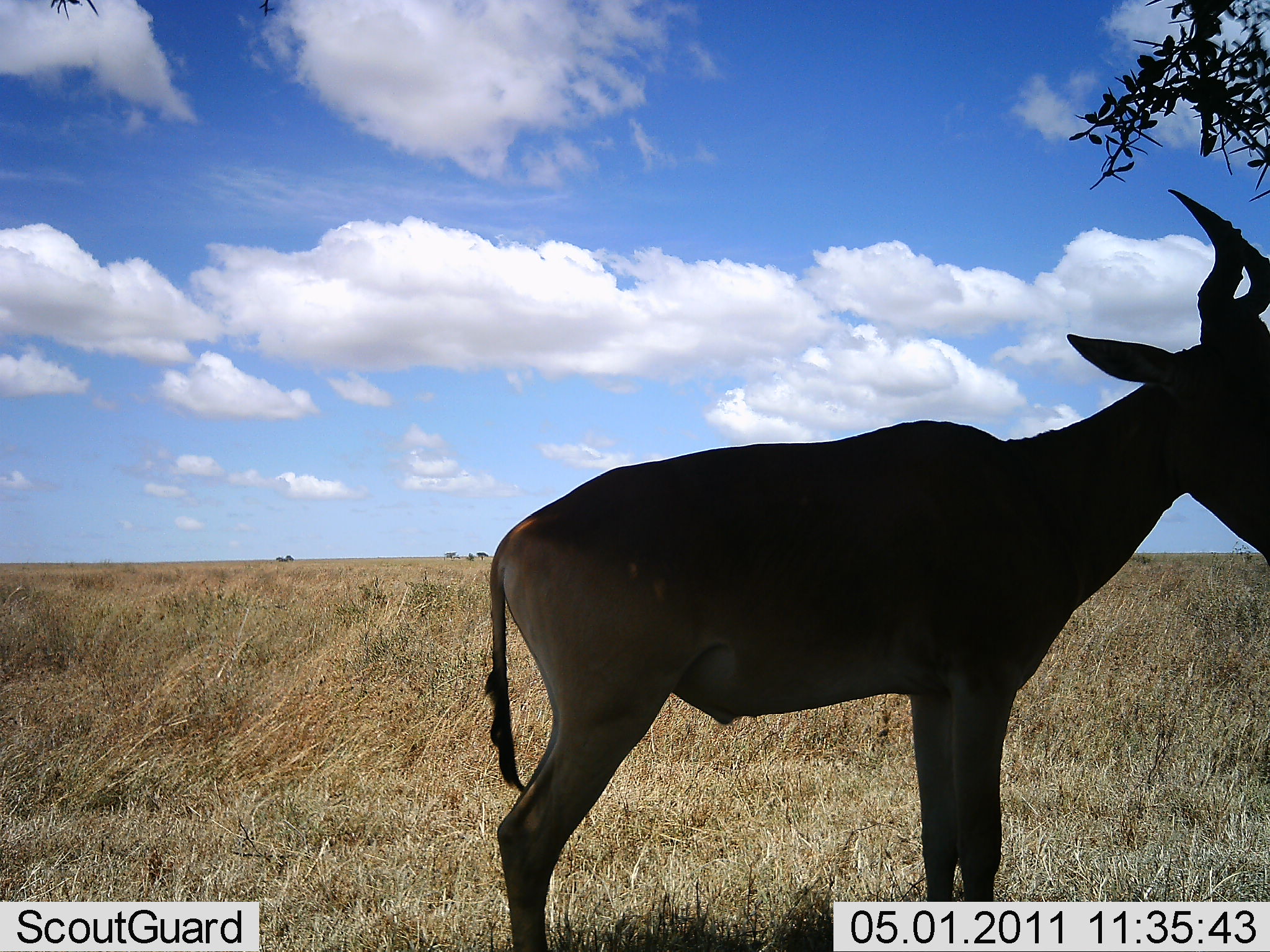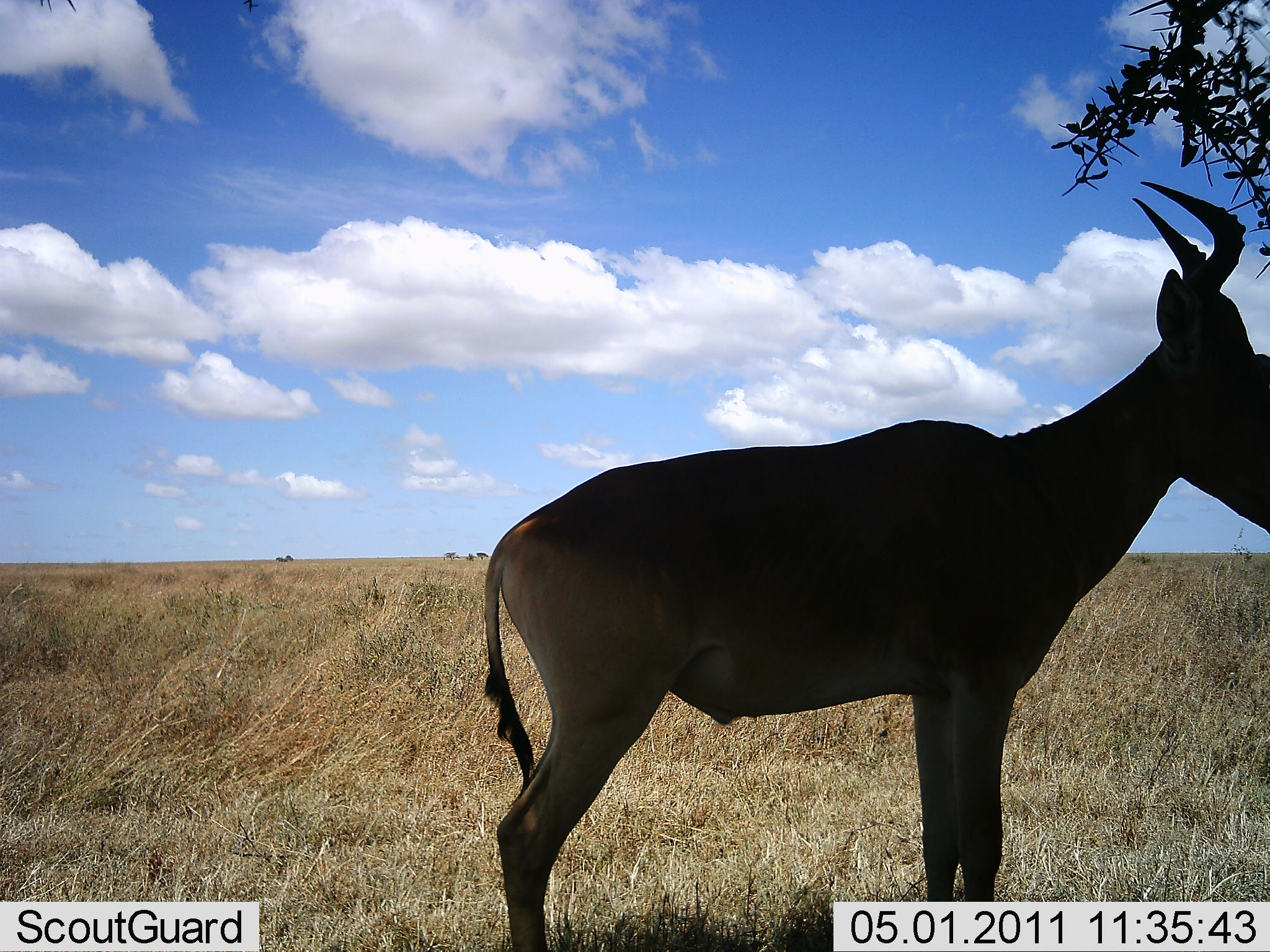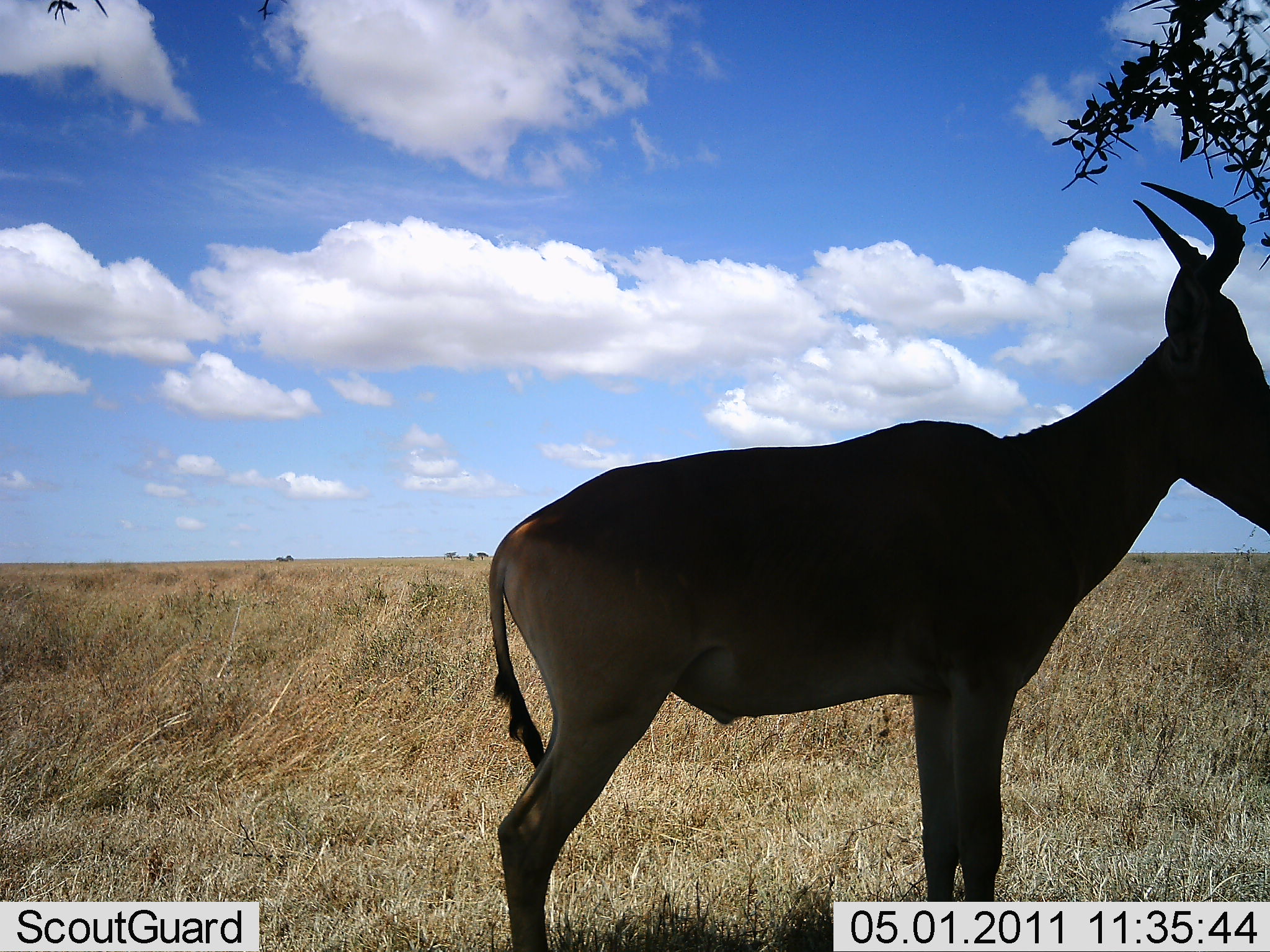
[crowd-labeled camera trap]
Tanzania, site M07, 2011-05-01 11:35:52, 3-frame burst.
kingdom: Animalia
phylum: Chordata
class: Mammalia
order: Artiodactyla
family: Bovidae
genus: Alcelaphus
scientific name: Alcelaphus buselaphus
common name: hartebeest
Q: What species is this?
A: Hartebeest (Alcelaphus buselaphus).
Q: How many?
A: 1.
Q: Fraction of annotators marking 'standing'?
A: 93%.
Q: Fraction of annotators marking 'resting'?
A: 0%.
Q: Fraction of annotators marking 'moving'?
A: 0%.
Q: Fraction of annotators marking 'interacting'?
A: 0%.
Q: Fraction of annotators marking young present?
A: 0%.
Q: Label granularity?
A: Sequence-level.